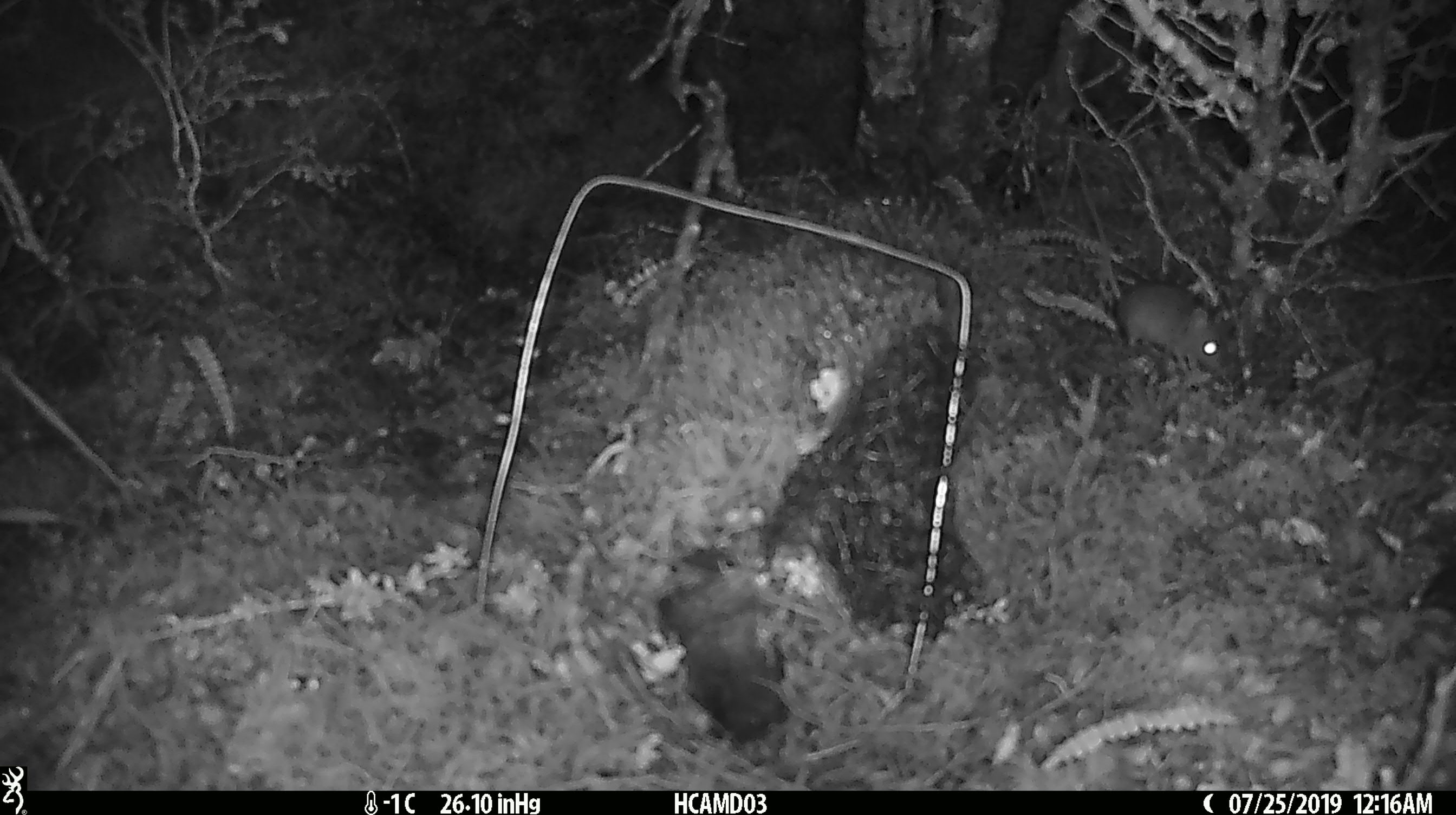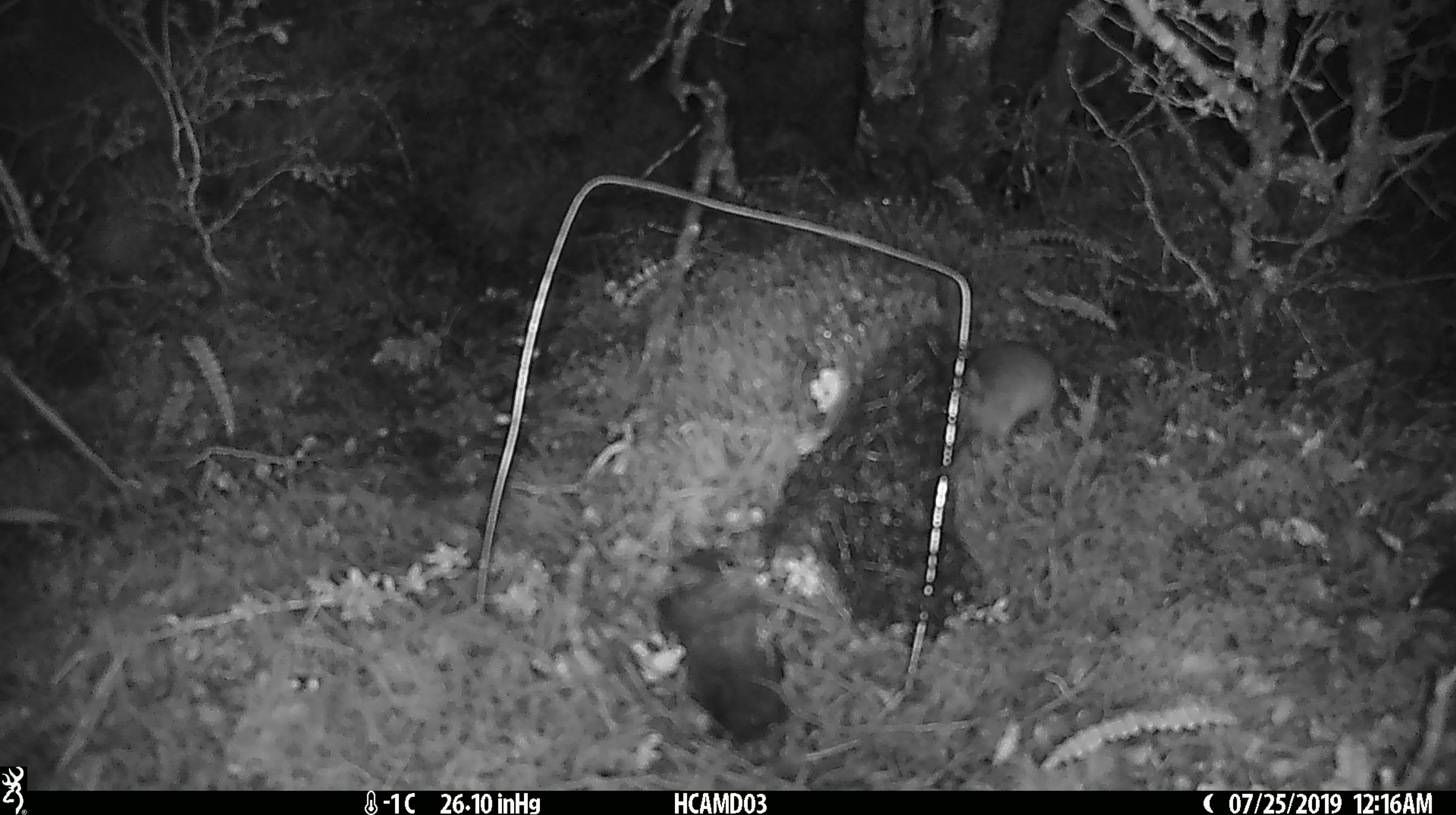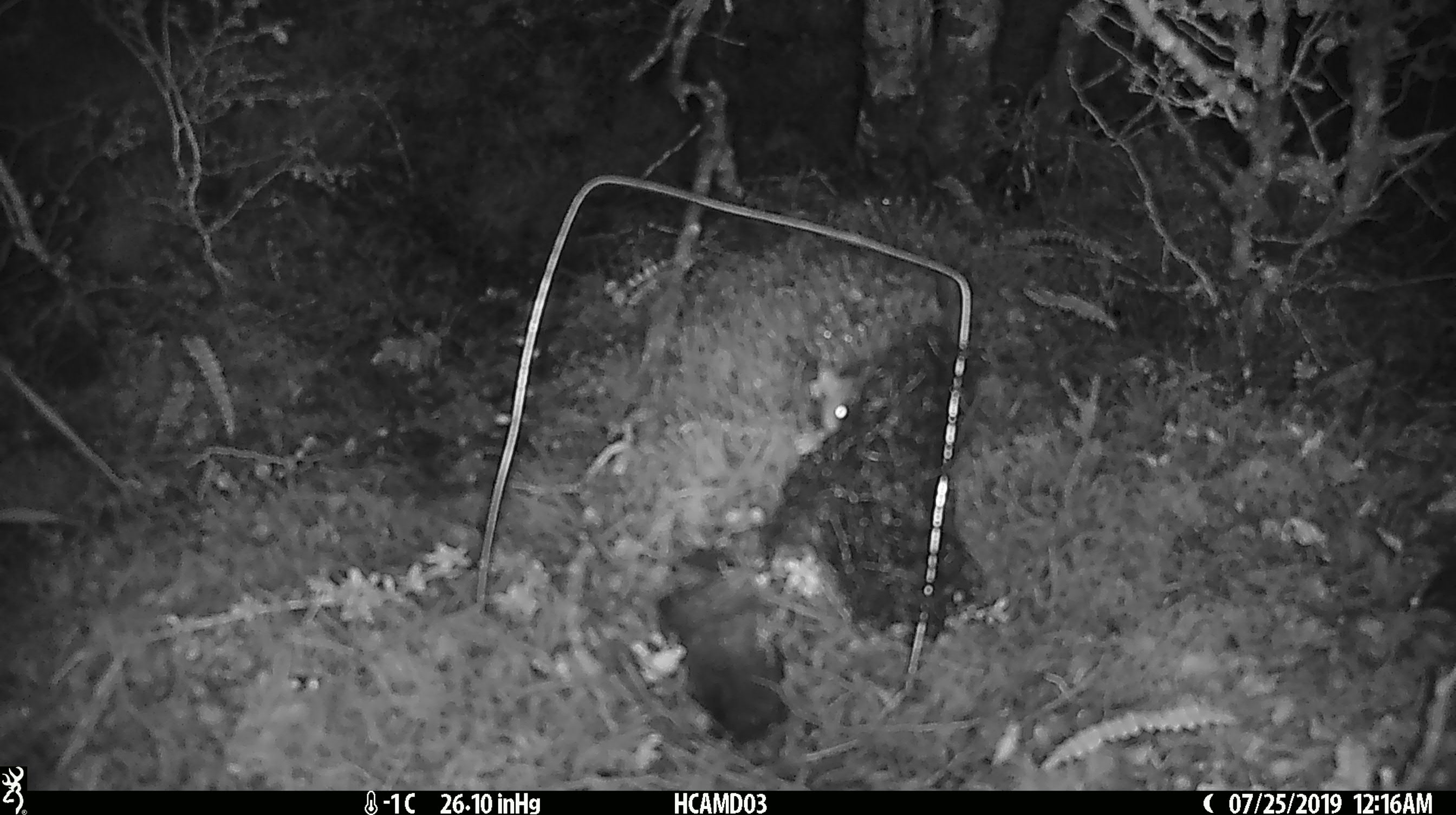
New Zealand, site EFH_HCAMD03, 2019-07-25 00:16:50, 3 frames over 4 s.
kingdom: Animalia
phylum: Chordata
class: Mammalia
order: Rodentia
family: Muridae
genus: Mus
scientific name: Mus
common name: mouse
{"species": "mouse (Mus)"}